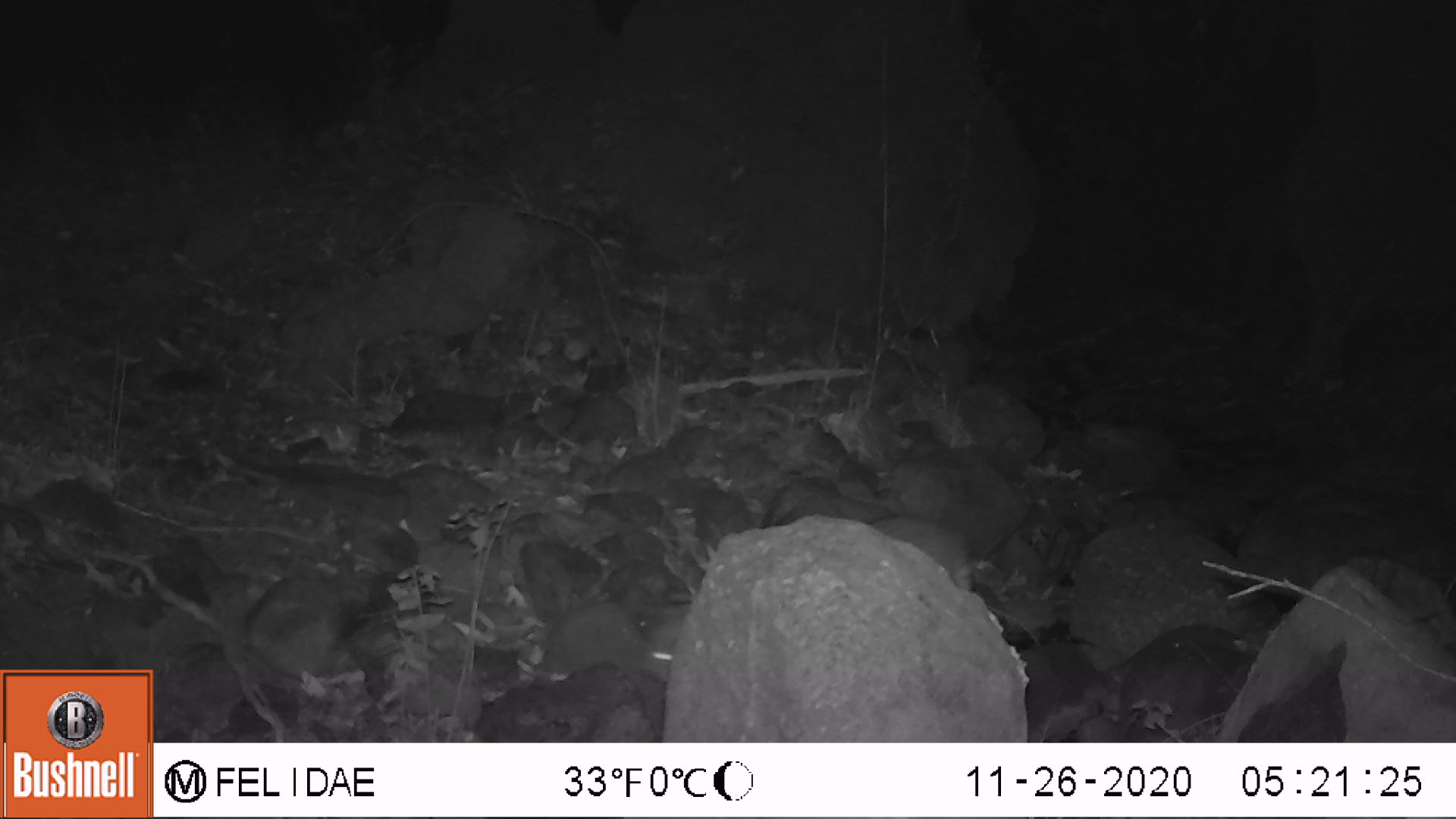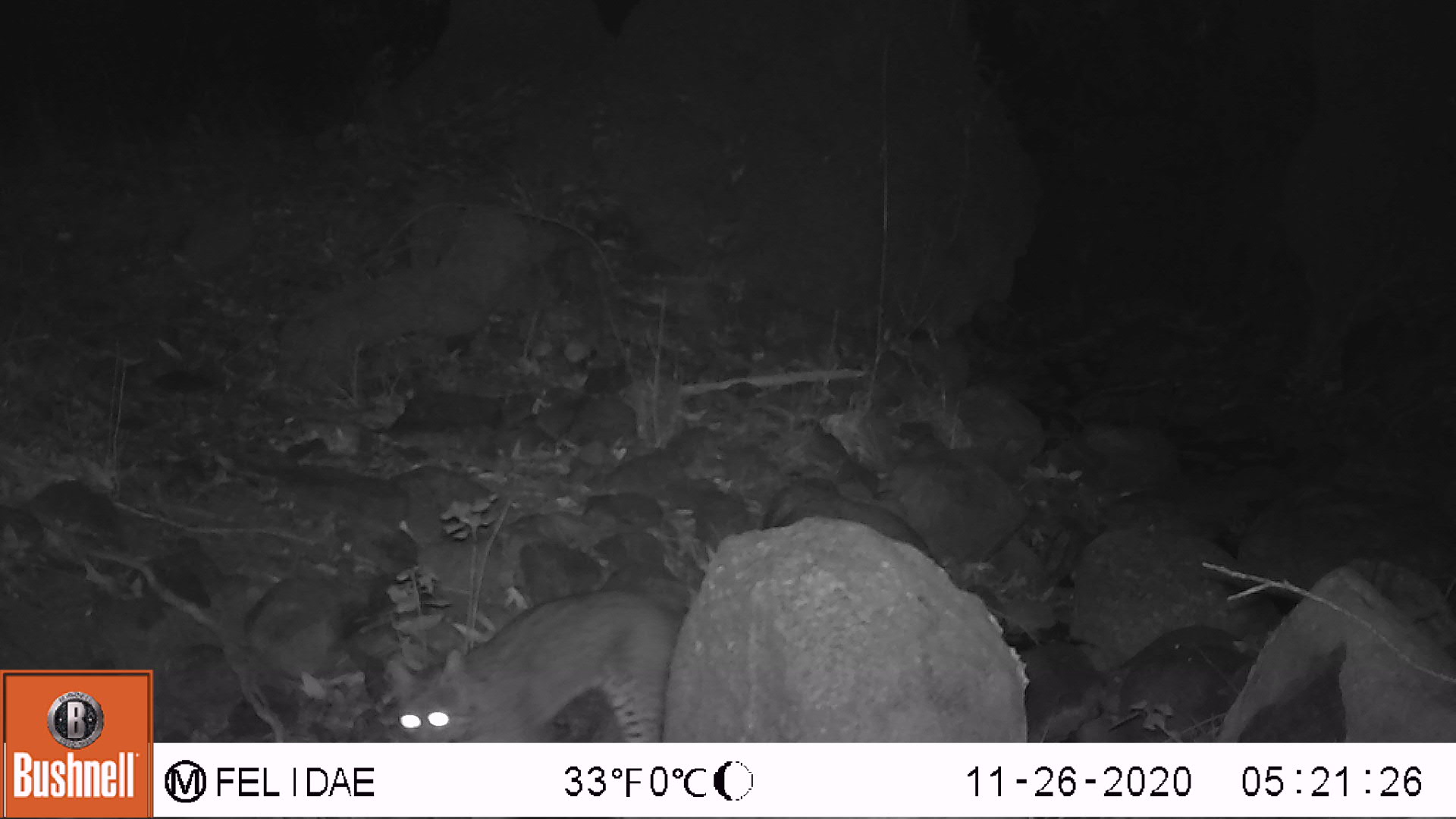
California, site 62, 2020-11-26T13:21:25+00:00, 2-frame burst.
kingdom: Animalia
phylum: Chordata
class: Mammalia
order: Carnivora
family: Felidae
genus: Lynx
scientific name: Lynx rufus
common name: bobcat